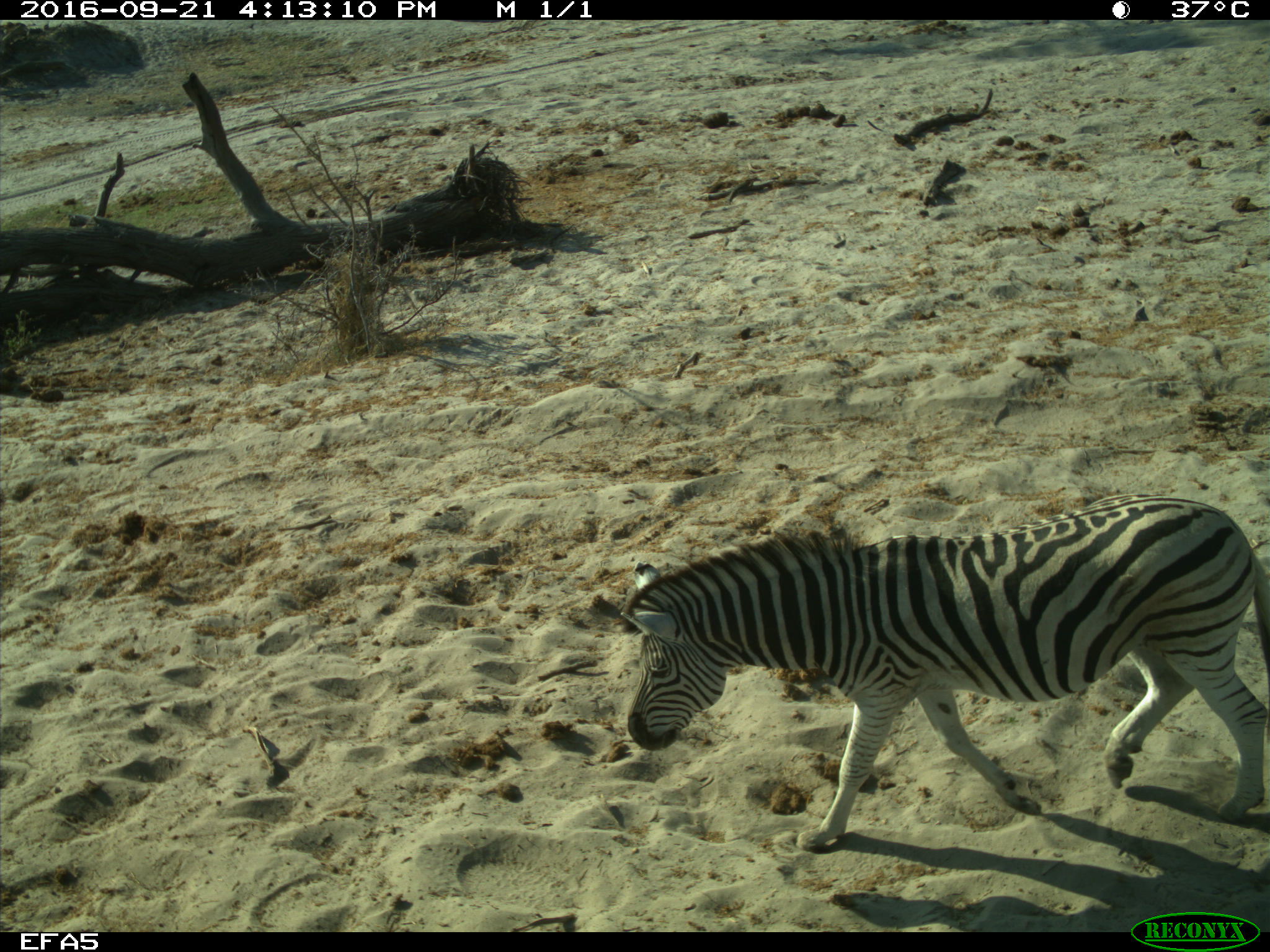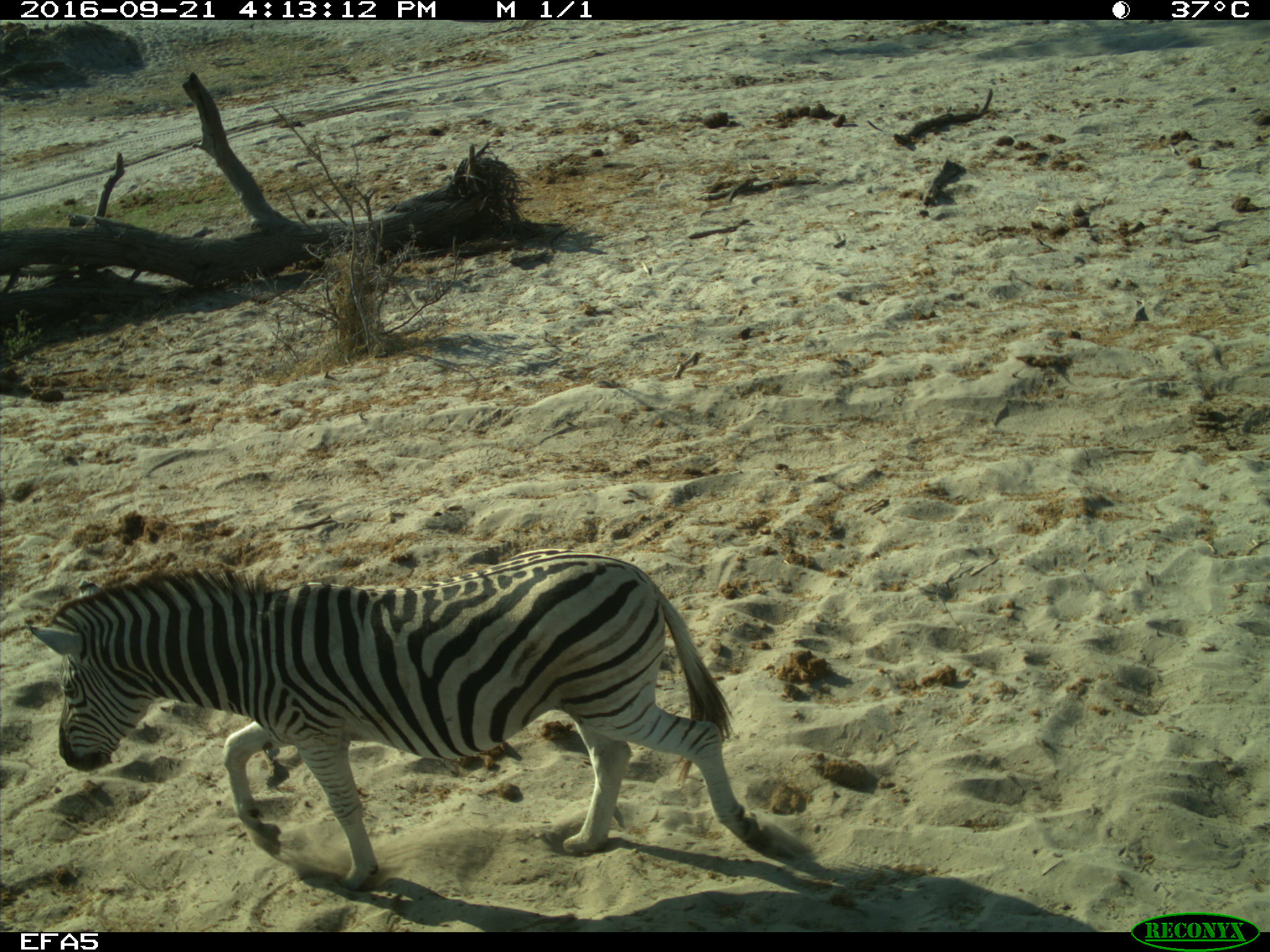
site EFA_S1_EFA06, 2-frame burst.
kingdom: Animalia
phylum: Chordata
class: Mammalia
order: Perissodactyla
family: Equidae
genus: Equus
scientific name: Equus quagga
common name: plains zebra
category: zebraplains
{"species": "zebraplains (plains zebra) (Equus quagga)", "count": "1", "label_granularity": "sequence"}